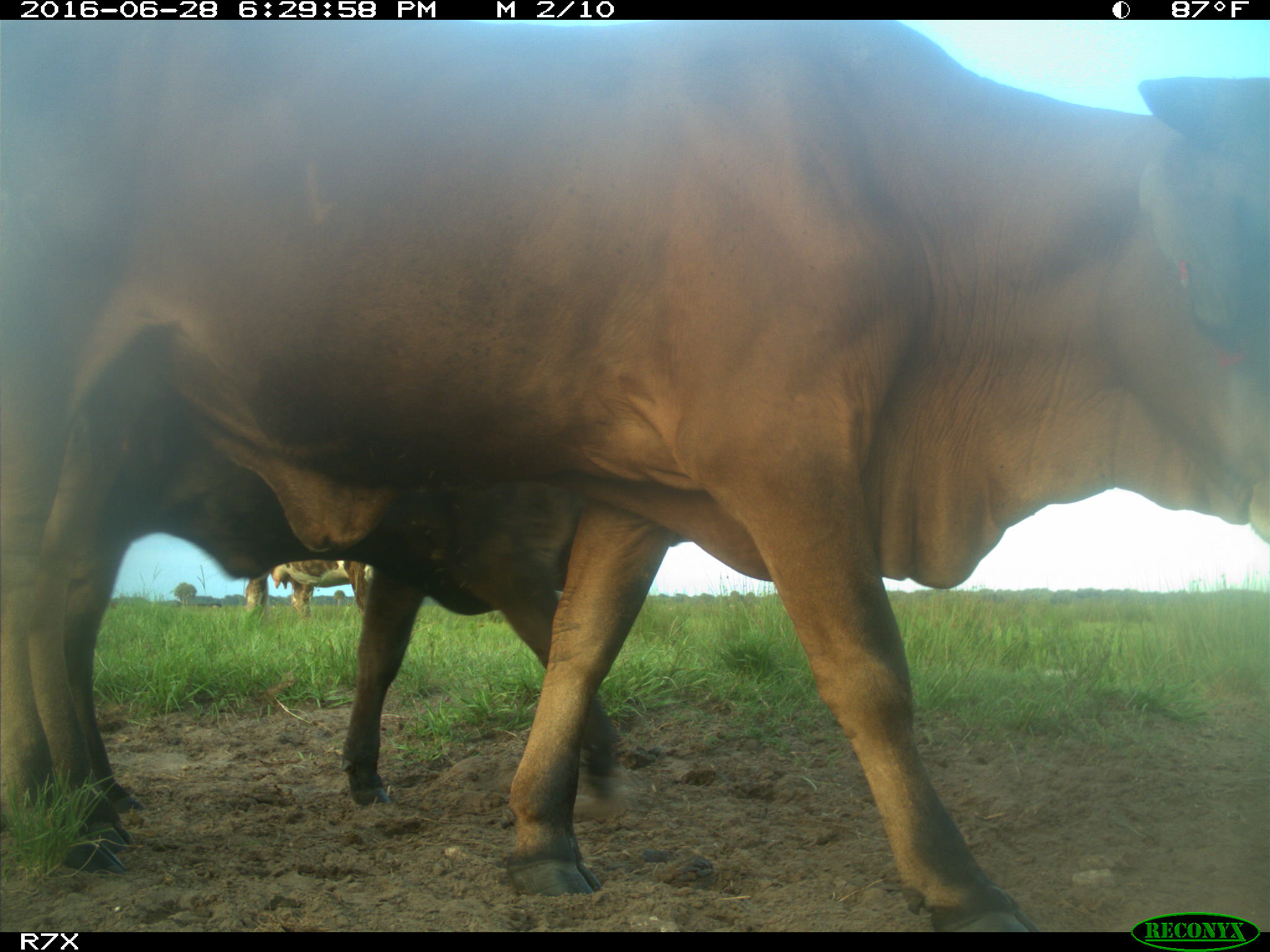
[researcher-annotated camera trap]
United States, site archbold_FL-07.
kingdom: Animalia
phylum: Chordata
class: Mammalia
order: Artiodactyla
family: Bovidae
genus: Bos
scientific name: Bos taurus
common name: domestic cow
Bos taurus (domestic cow).